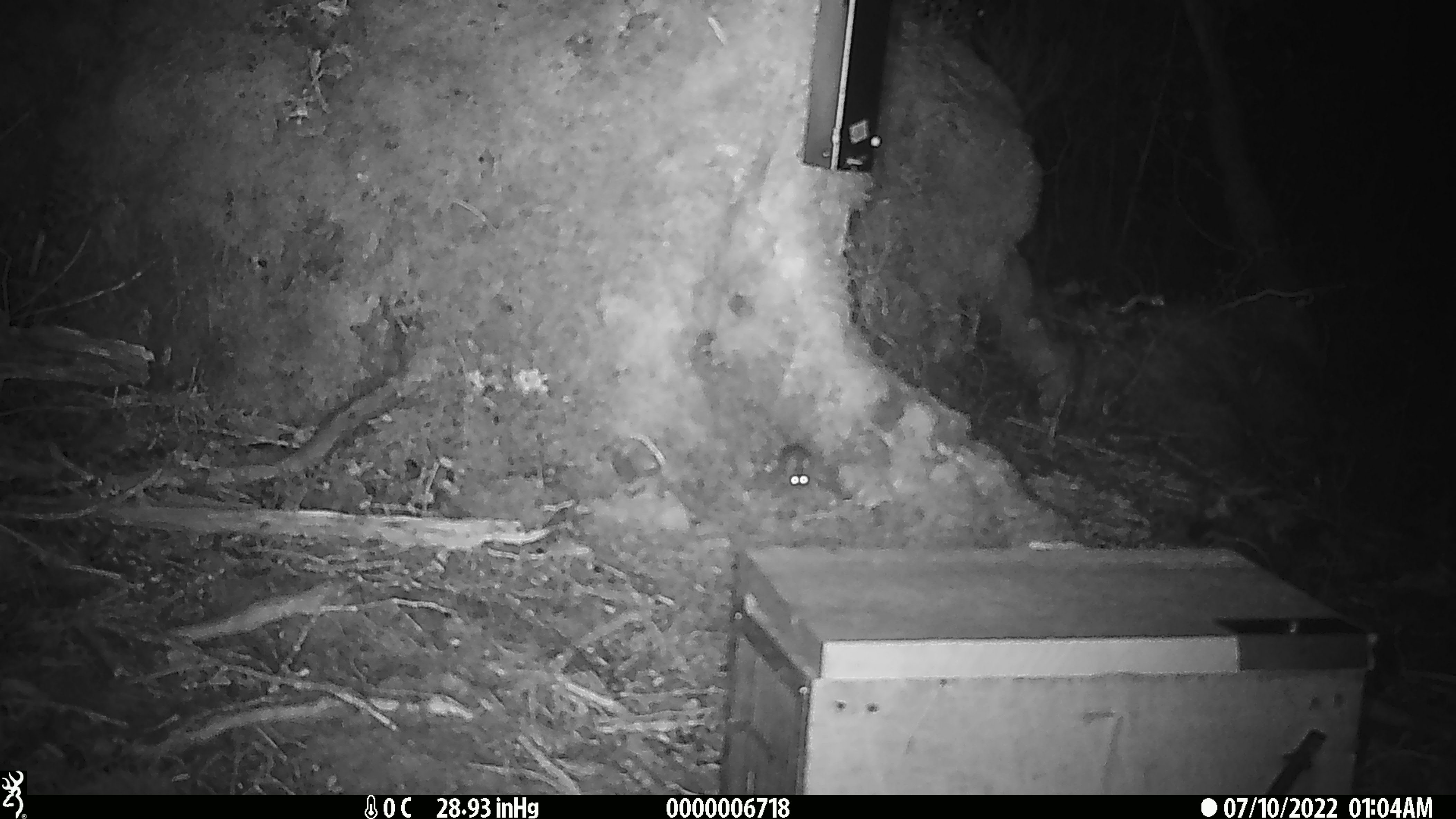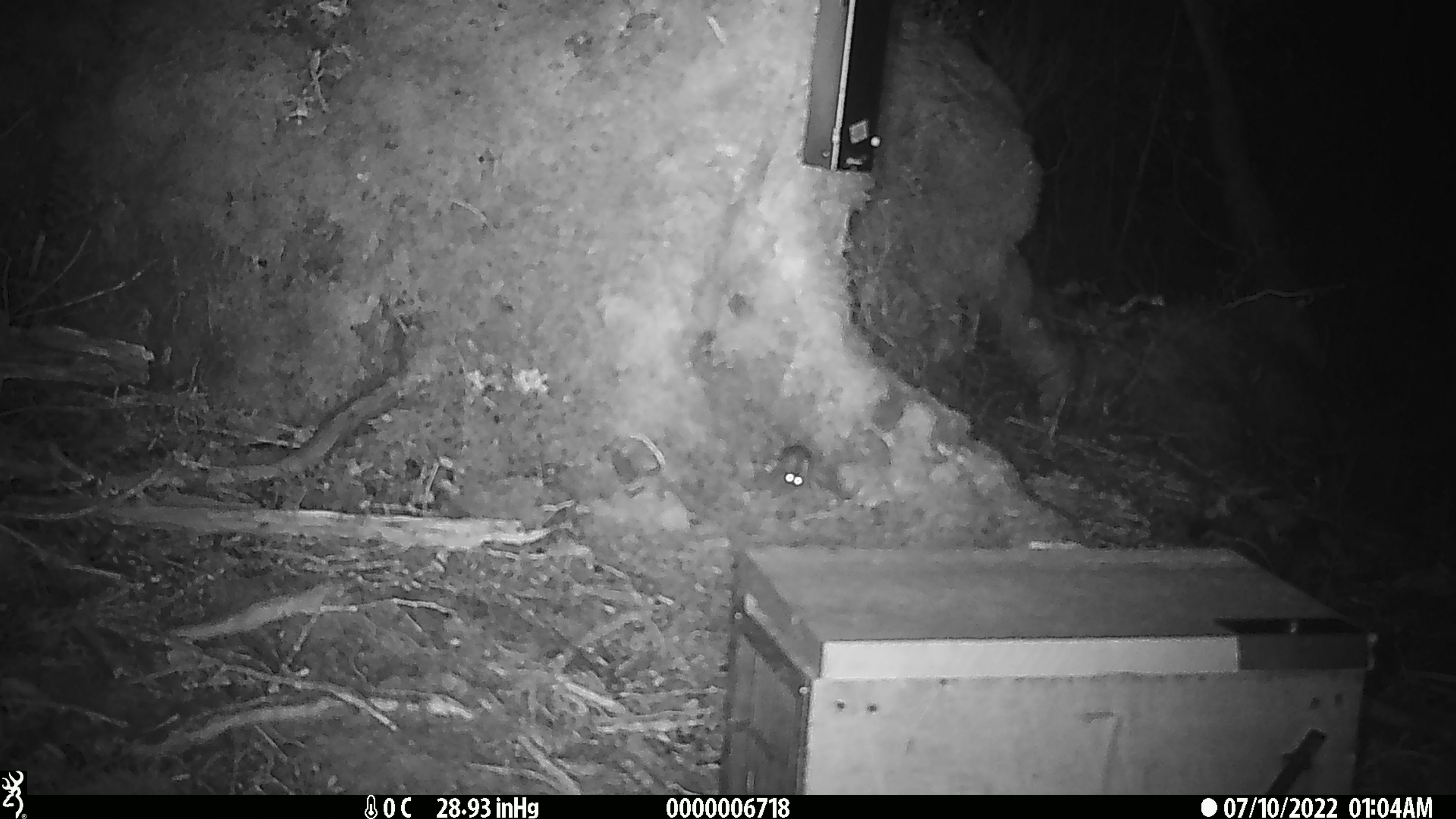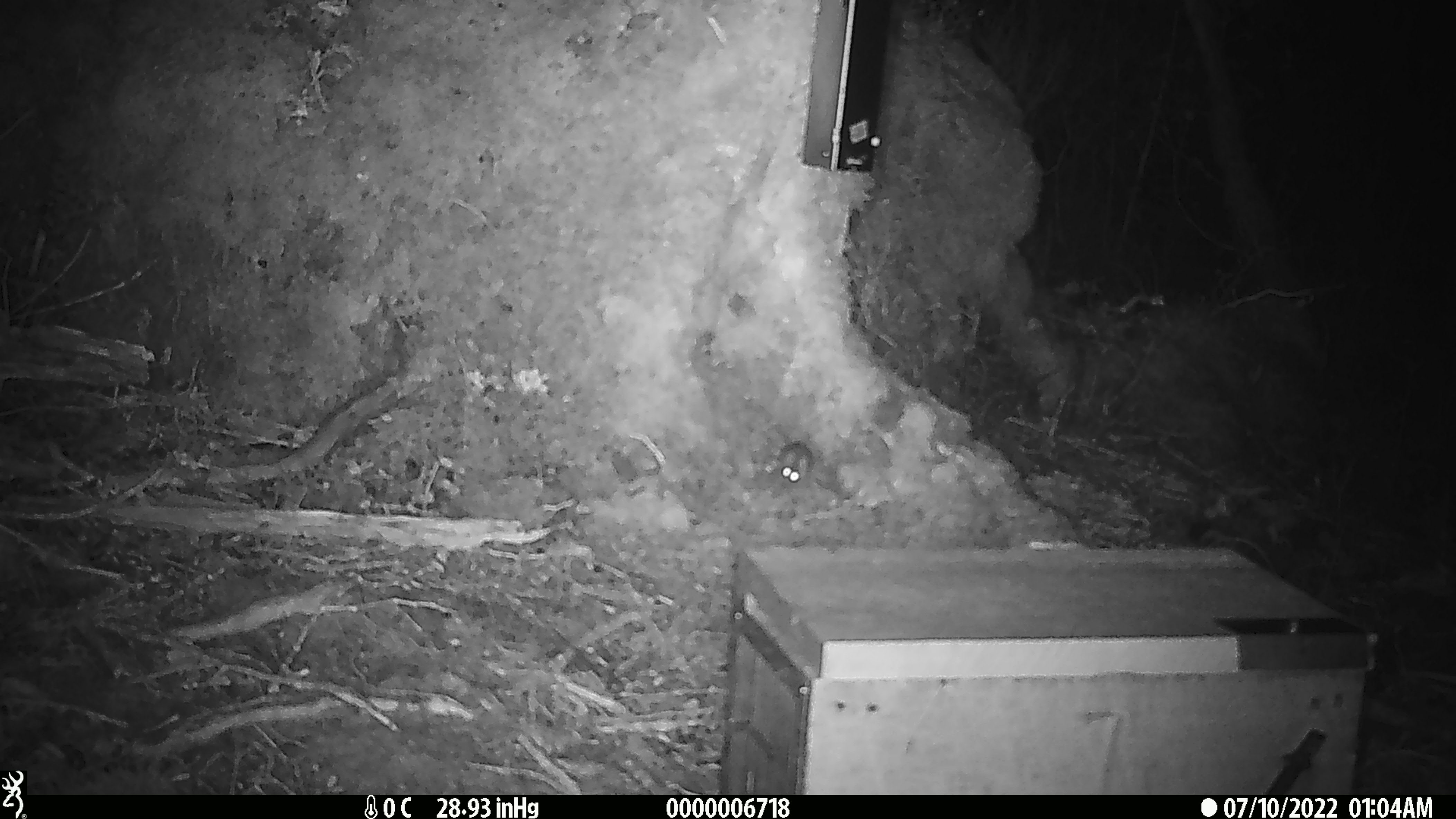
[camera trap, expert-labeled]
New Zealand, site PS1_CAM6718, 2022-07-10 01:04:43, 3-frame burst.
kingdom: Animalia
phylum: Chordata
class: Mammalia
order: Rodentia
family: Muridae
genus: Mus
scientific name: Mus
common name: mouse